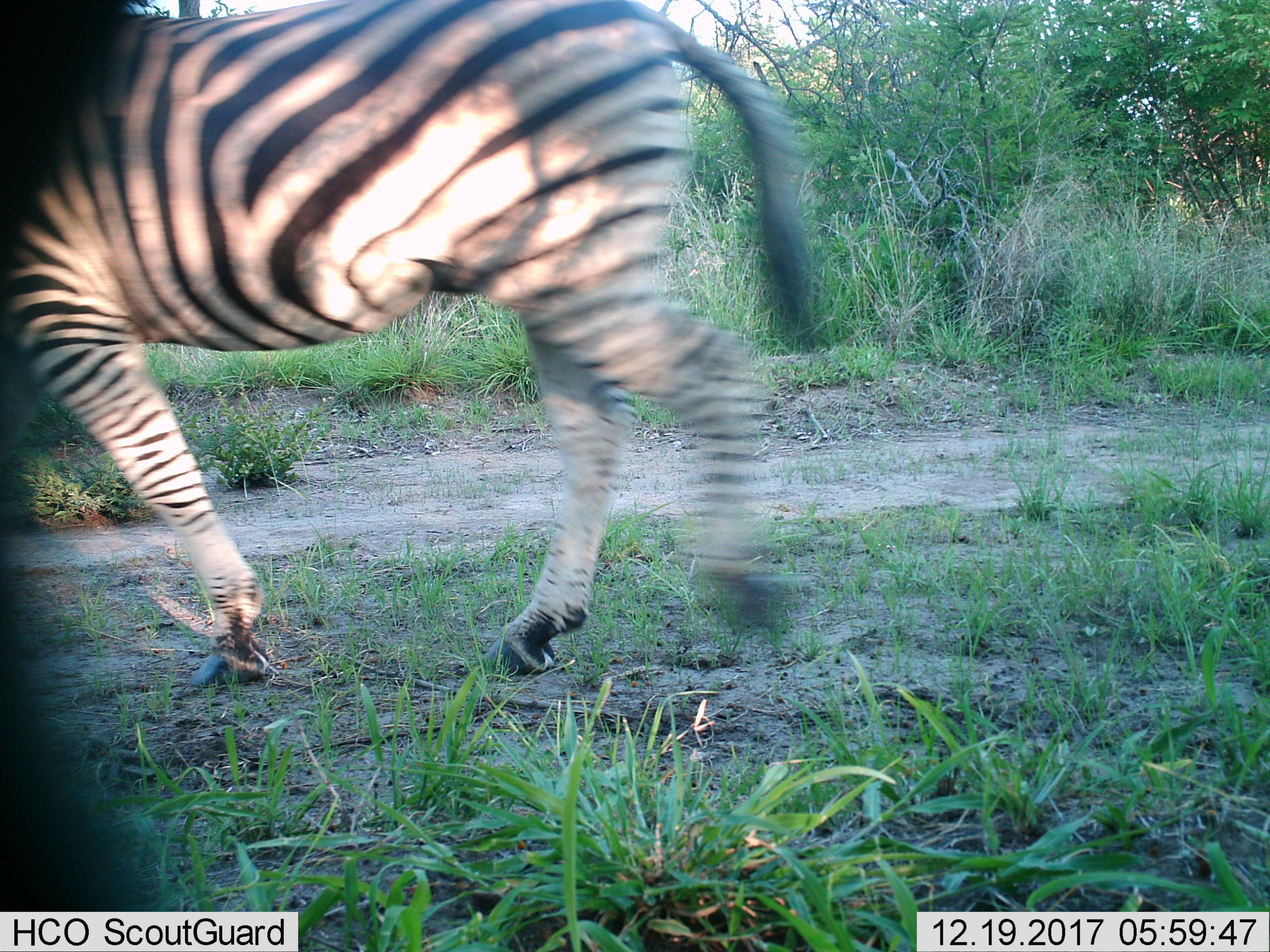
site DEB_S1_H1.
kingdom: Animalia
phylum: Chordata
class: Mammalia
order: Perissodactyla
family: Equidae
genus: Equus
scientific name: Equus quagga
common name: plains zebra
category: zebraplains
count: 1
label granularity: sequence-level